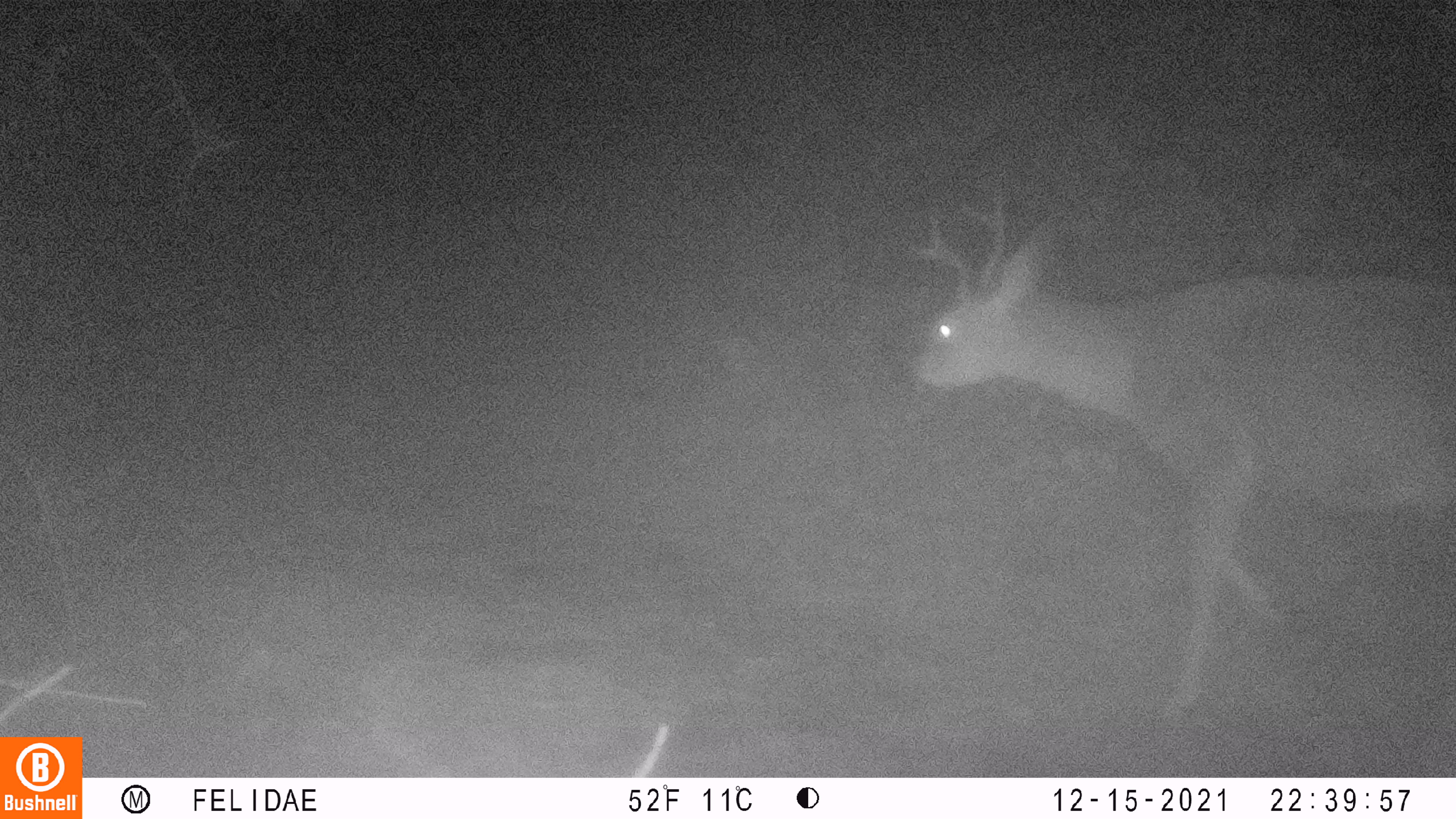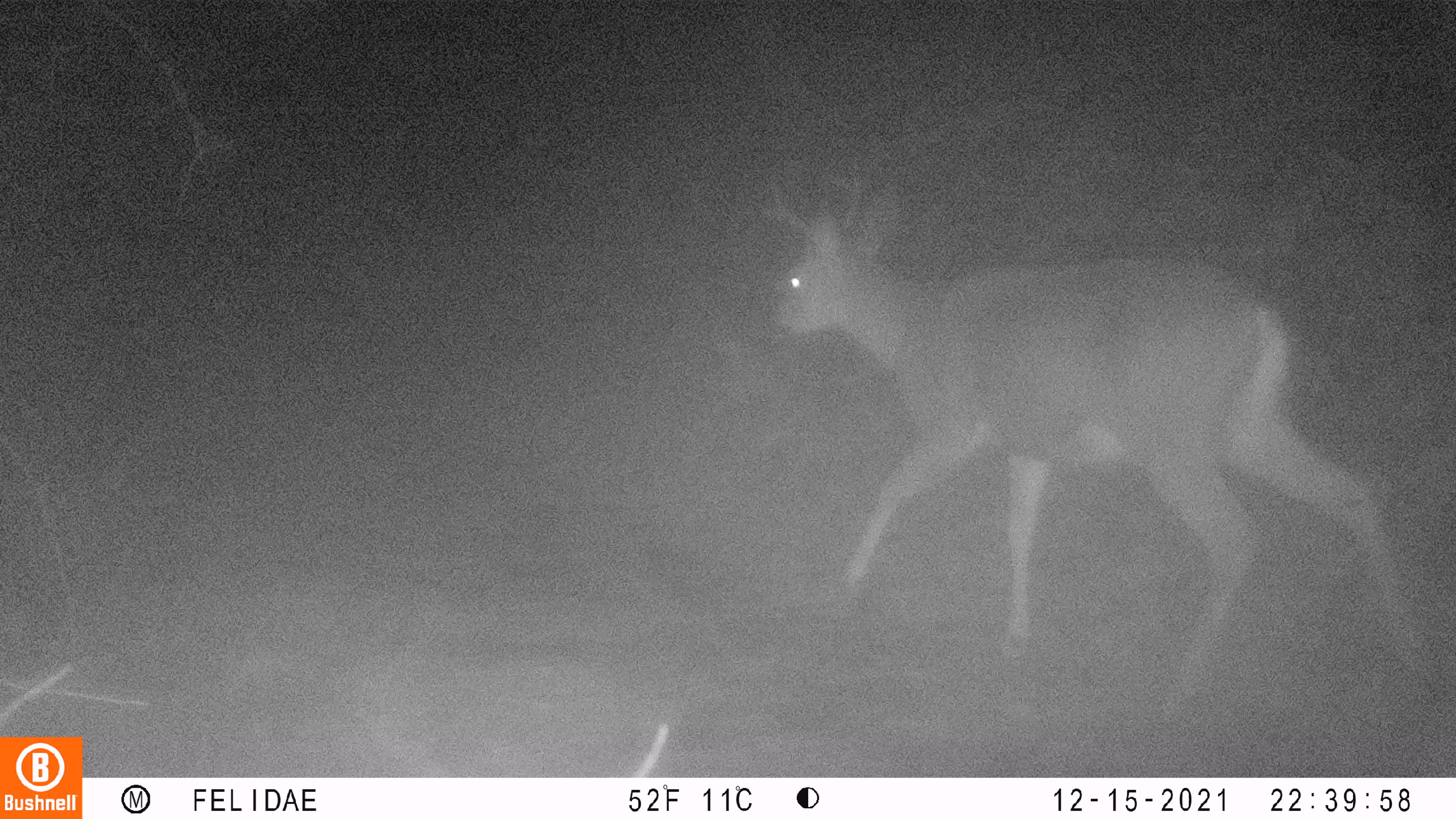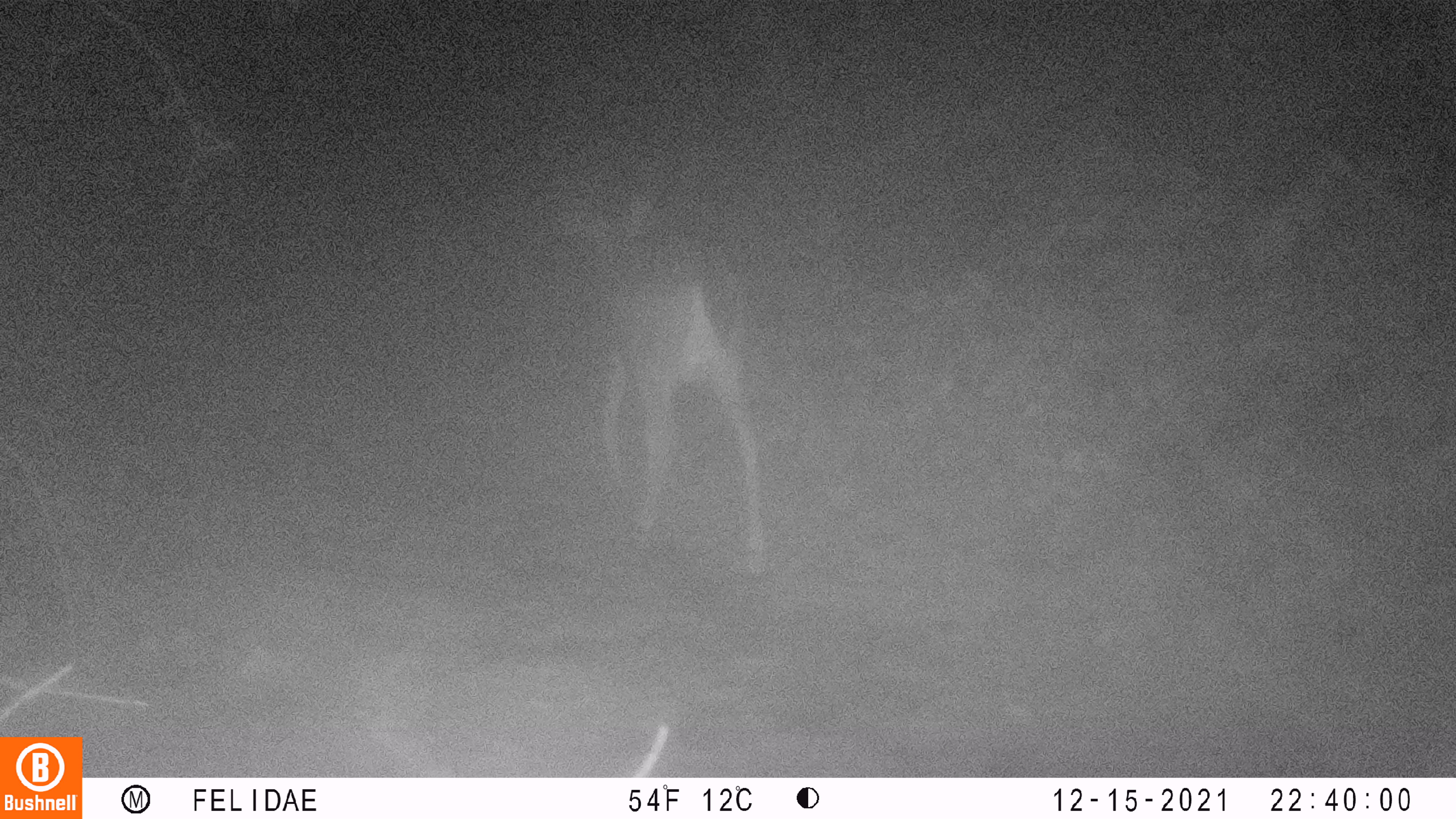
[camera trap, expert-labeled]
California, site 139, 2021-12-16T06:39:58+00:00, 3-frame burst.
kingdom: Animalia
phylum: Chordata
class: Mammalia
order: Artiodactyla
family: Cervidae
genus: Odocoileus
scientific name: Odocoileus hemionus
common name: mule deer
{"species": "mule deer (Odocoileus hemionus)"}